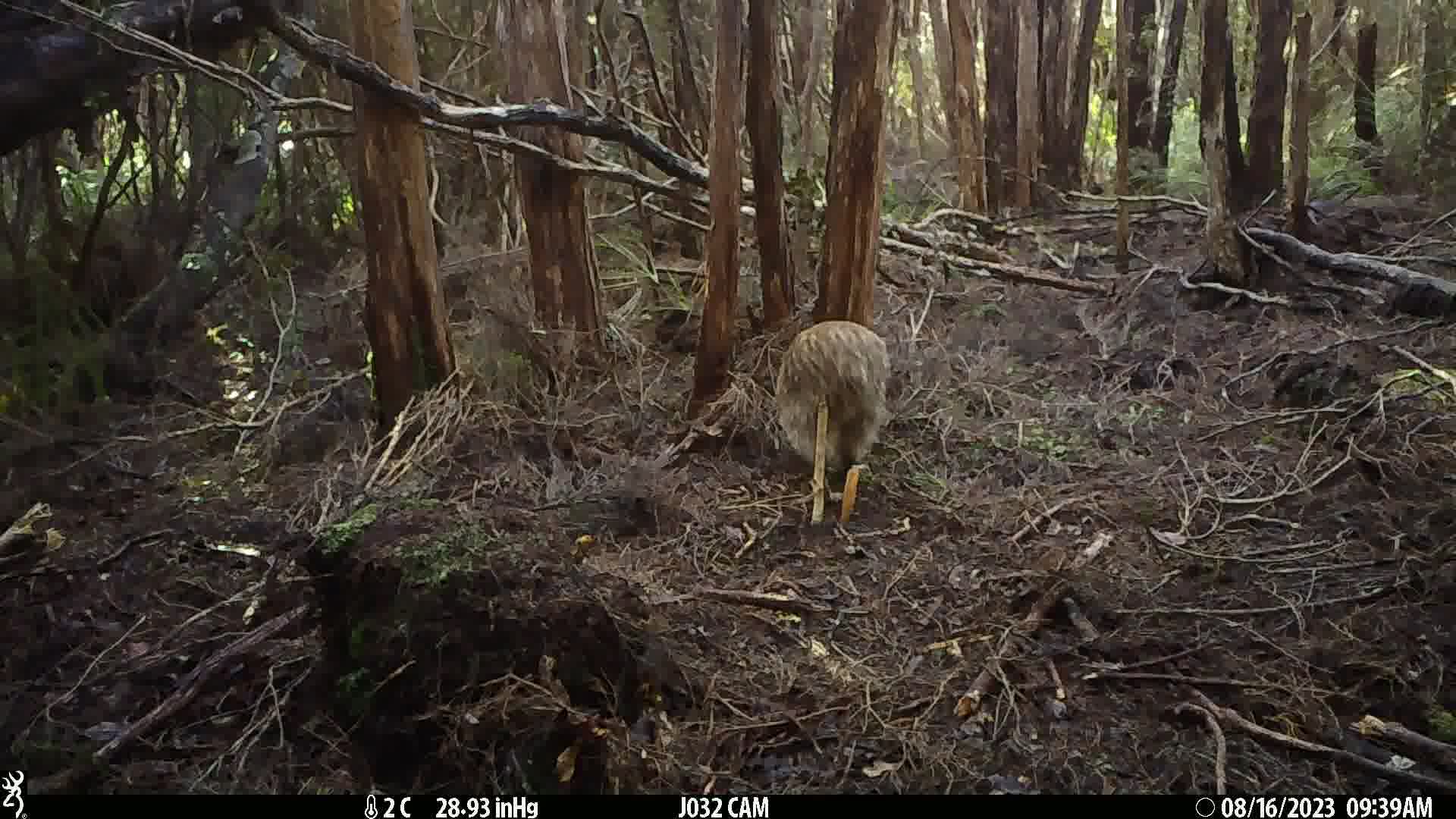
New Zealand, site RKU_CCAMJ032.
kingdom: Animalia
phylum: Chordata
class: Aves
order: Apterygiformes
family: Apterygidae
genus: Apteryx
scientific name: Apteryx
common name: kiwi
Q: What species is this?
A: Kiwi (Apteryx).